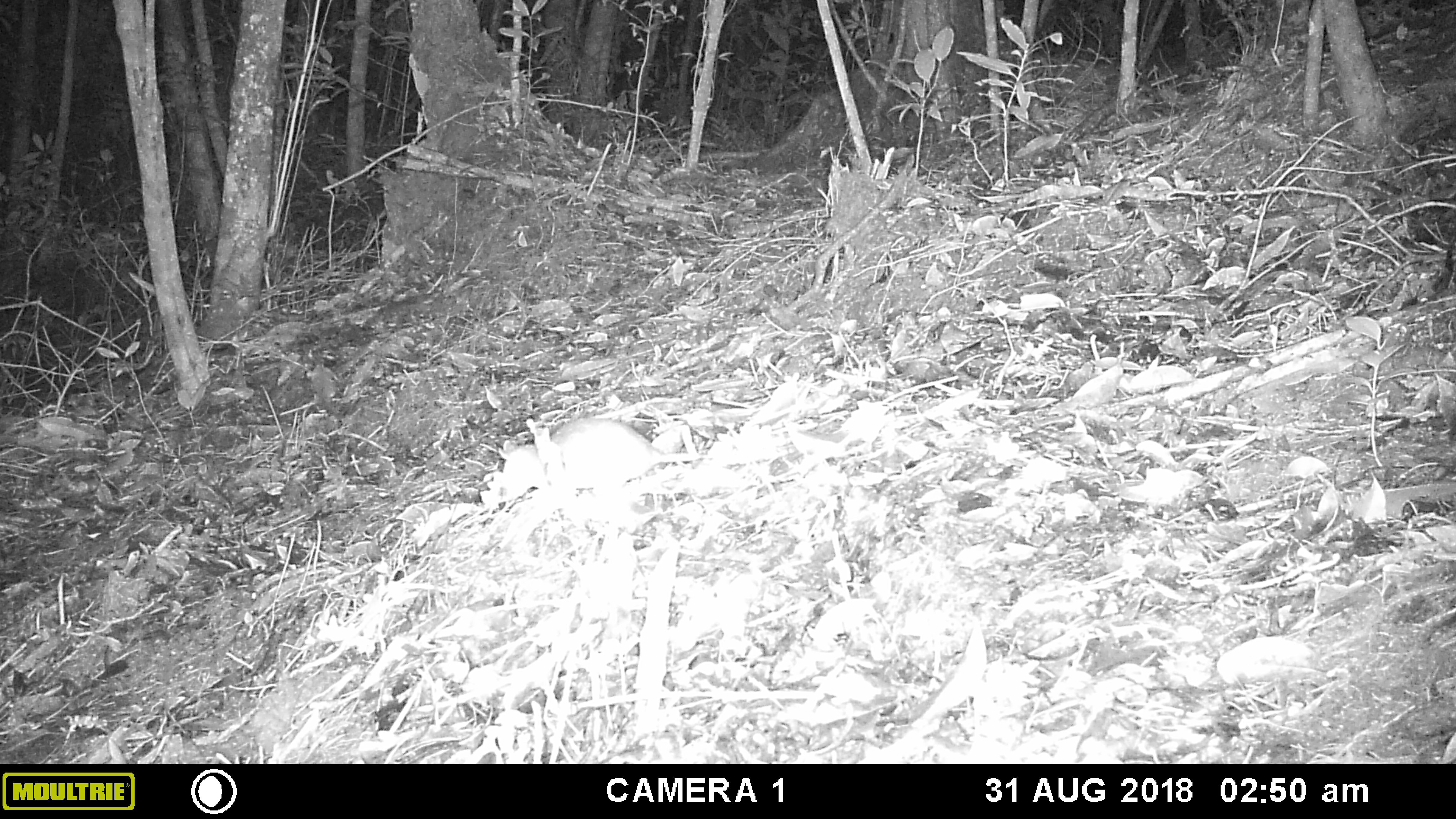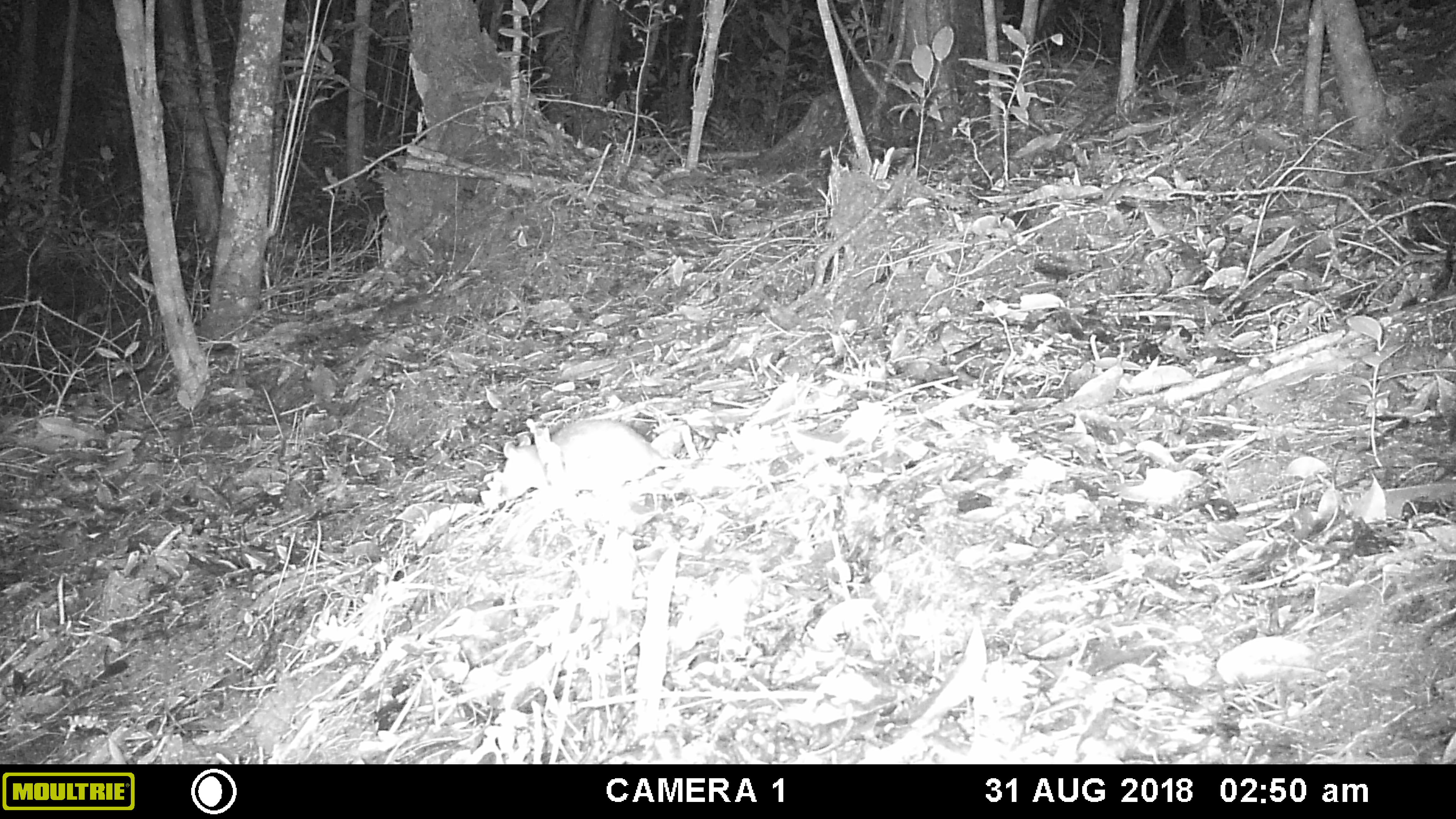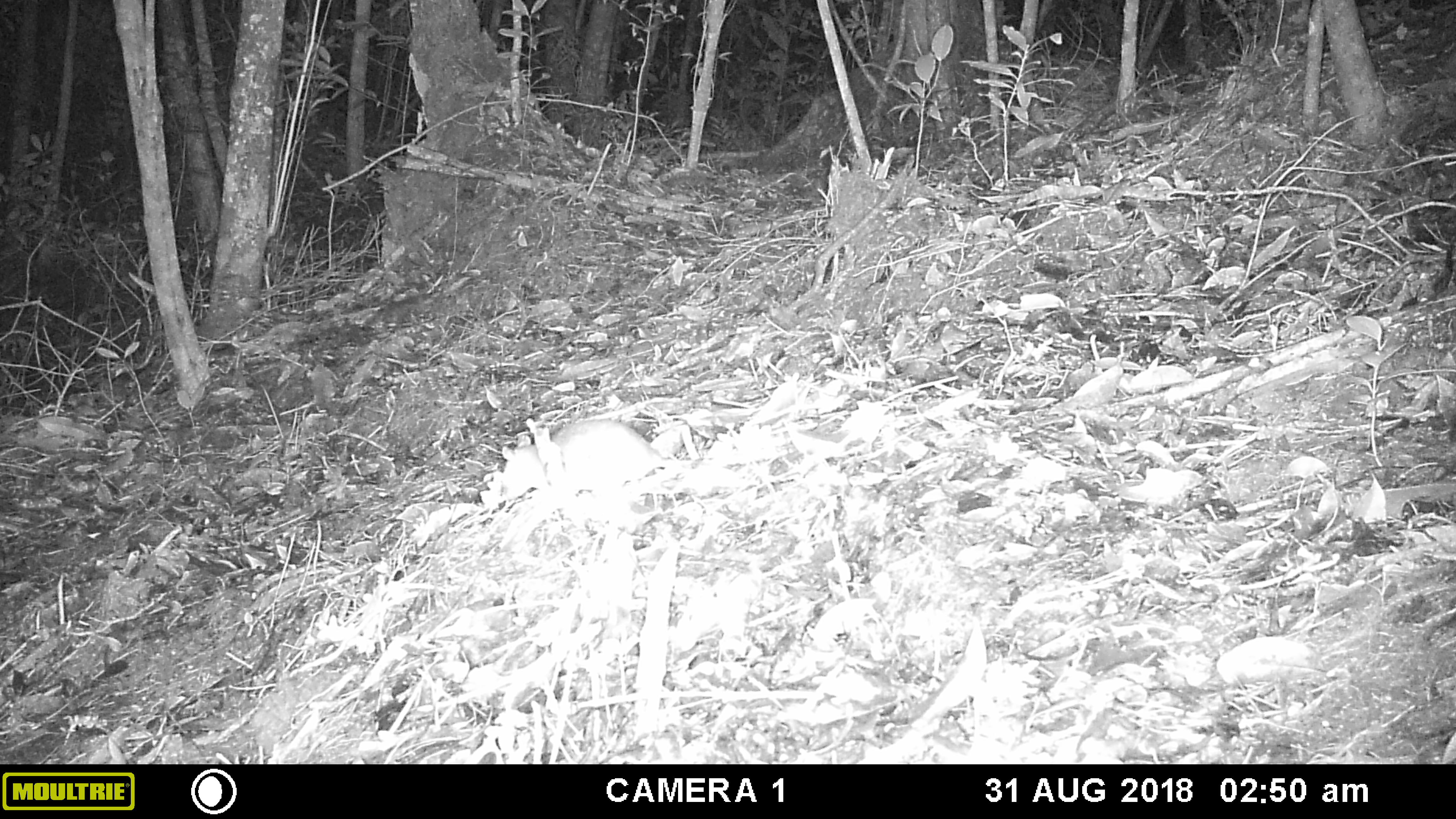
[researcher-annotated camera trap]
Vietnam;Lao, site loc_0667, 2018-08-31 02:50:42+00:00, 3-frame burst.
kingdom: Animalia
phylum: Chordata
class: Mammalia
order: Rodentia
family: Muridae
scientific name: Muridae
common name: old-world mice and rats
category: unidentified murid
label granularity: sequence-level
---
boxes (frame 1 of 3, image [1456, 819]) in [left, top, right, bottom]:
unidentified murid: [495, 411, 704, 496]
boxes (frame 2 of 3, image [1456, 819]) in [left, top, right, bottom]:
unidentified murid: [495, 415, 694, 501]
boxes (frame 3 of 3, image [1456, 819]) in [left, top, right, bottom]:
unidentified murid: [494, 417, 695, 504]